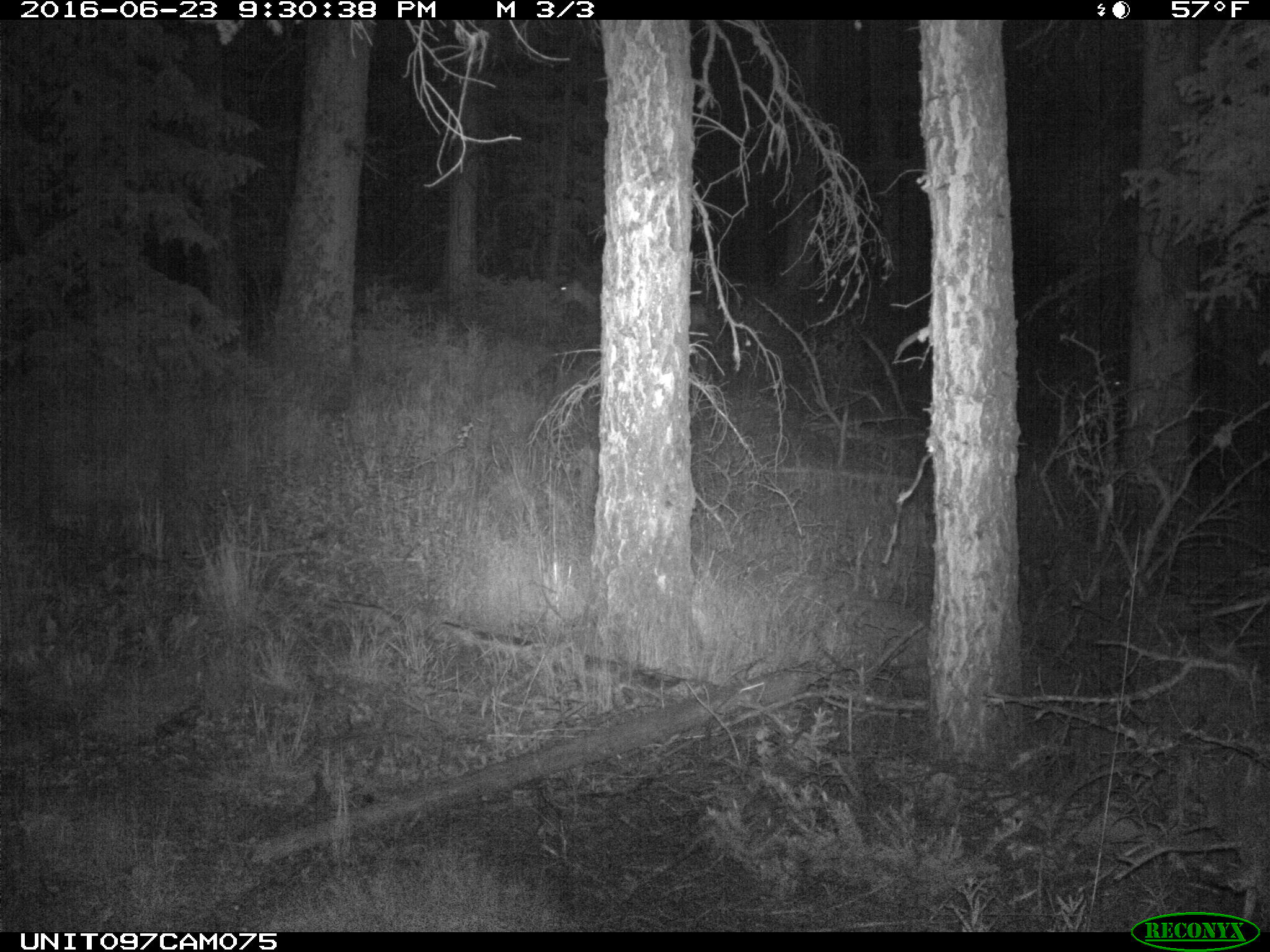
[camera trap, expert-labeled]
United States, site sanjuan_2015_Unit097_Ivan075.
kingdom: Animalia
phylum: Chordata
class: Mammalia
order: Artiodactyla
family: Cervidae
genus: Odocoileus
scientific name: Odocoileus hemionus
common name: mule deer